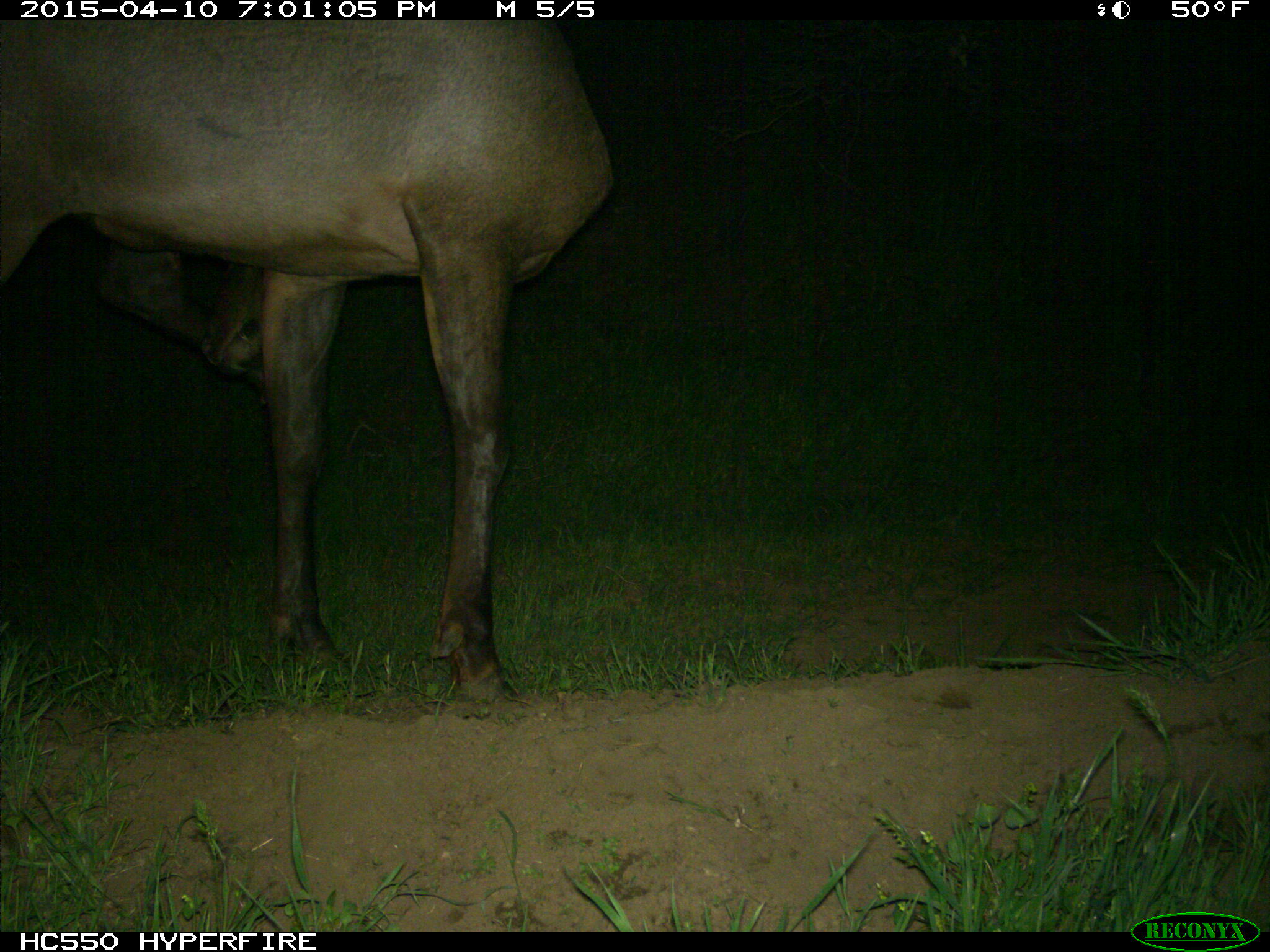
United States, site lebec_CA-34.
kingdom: Animalia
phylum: Chordata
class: Mammalia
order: Artiodactyla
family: Cervidae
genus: Cervus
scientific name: Cervus canadensis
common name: elk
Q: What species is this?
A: Cervus canadensis (elk).